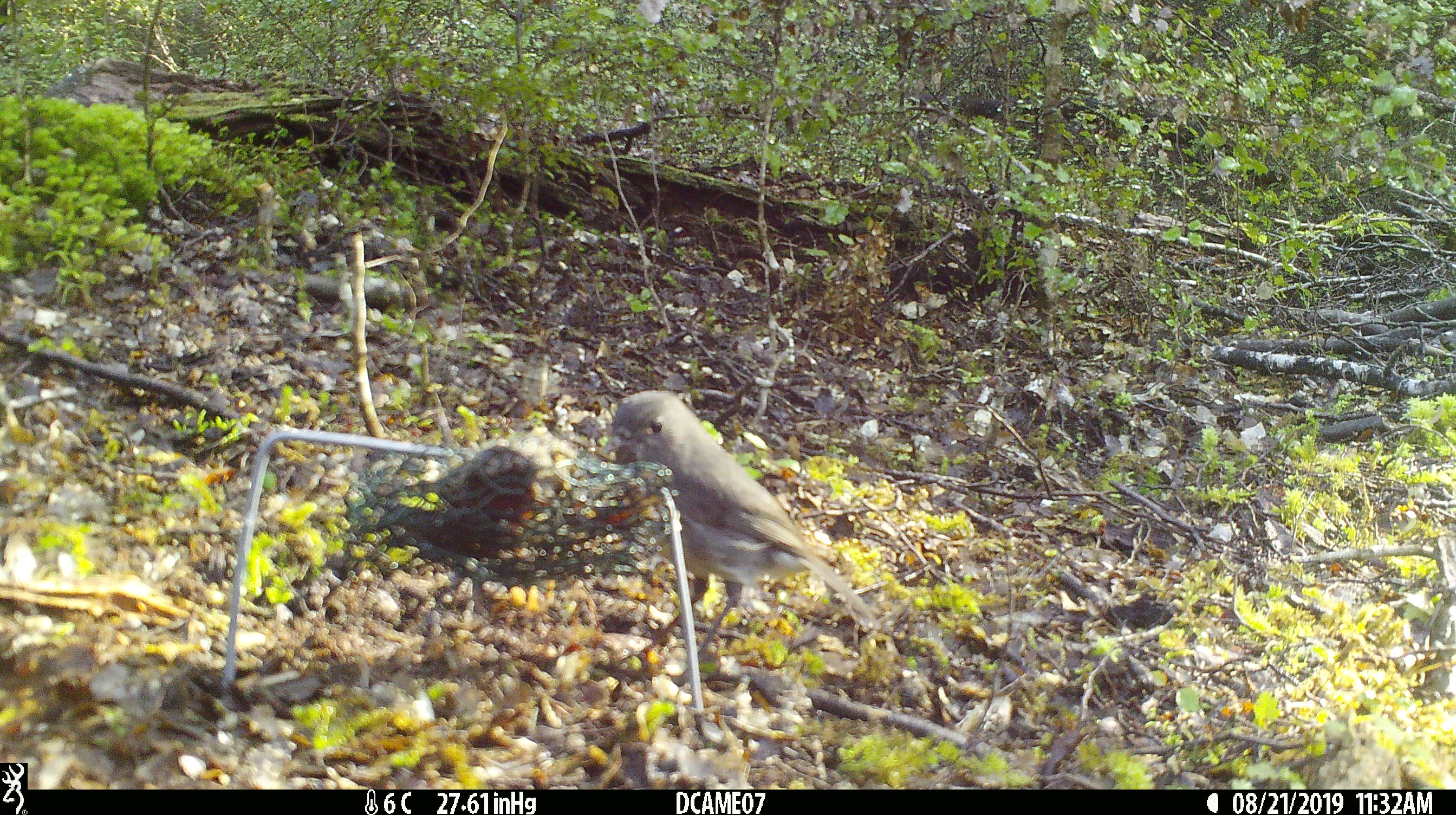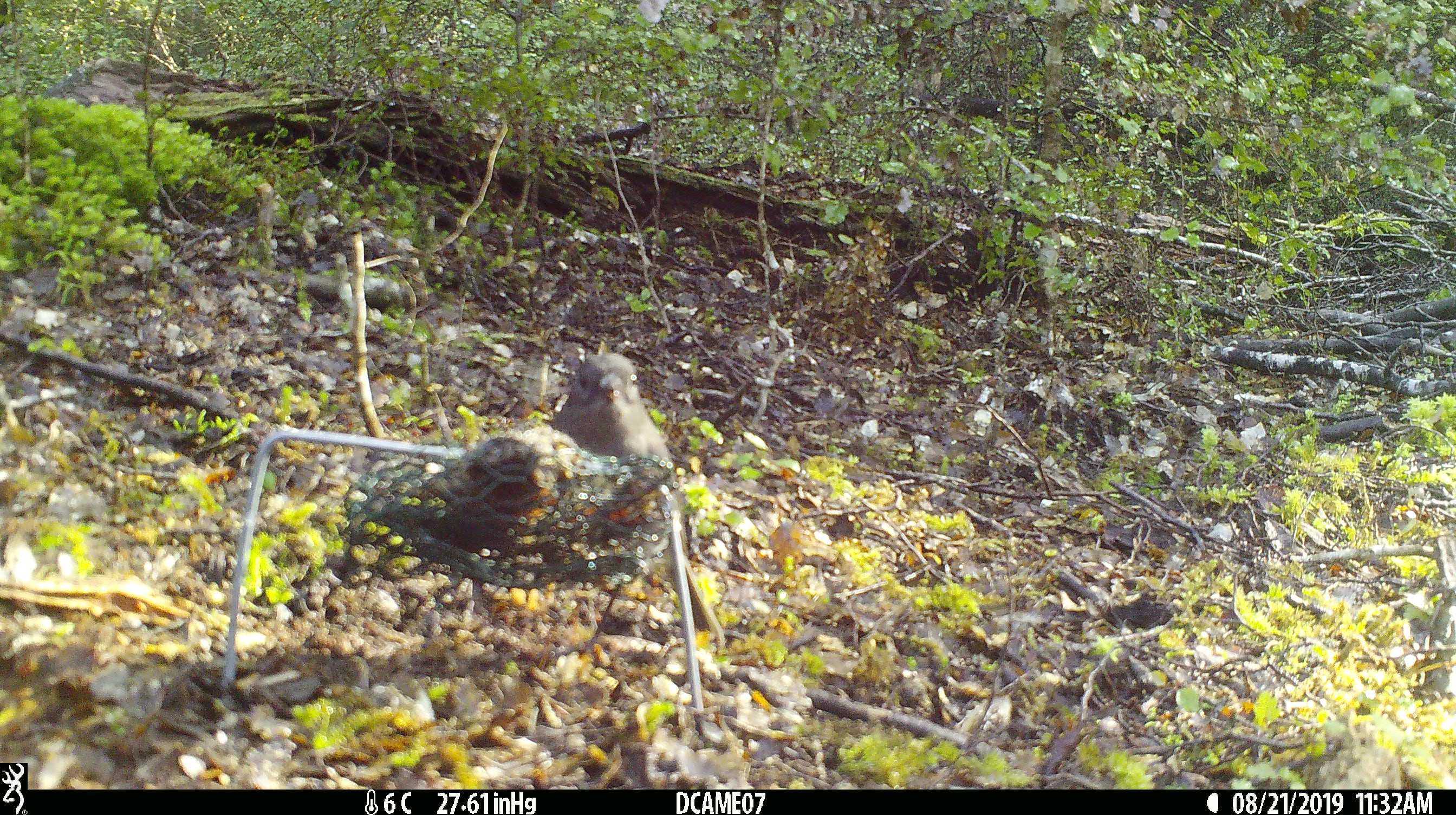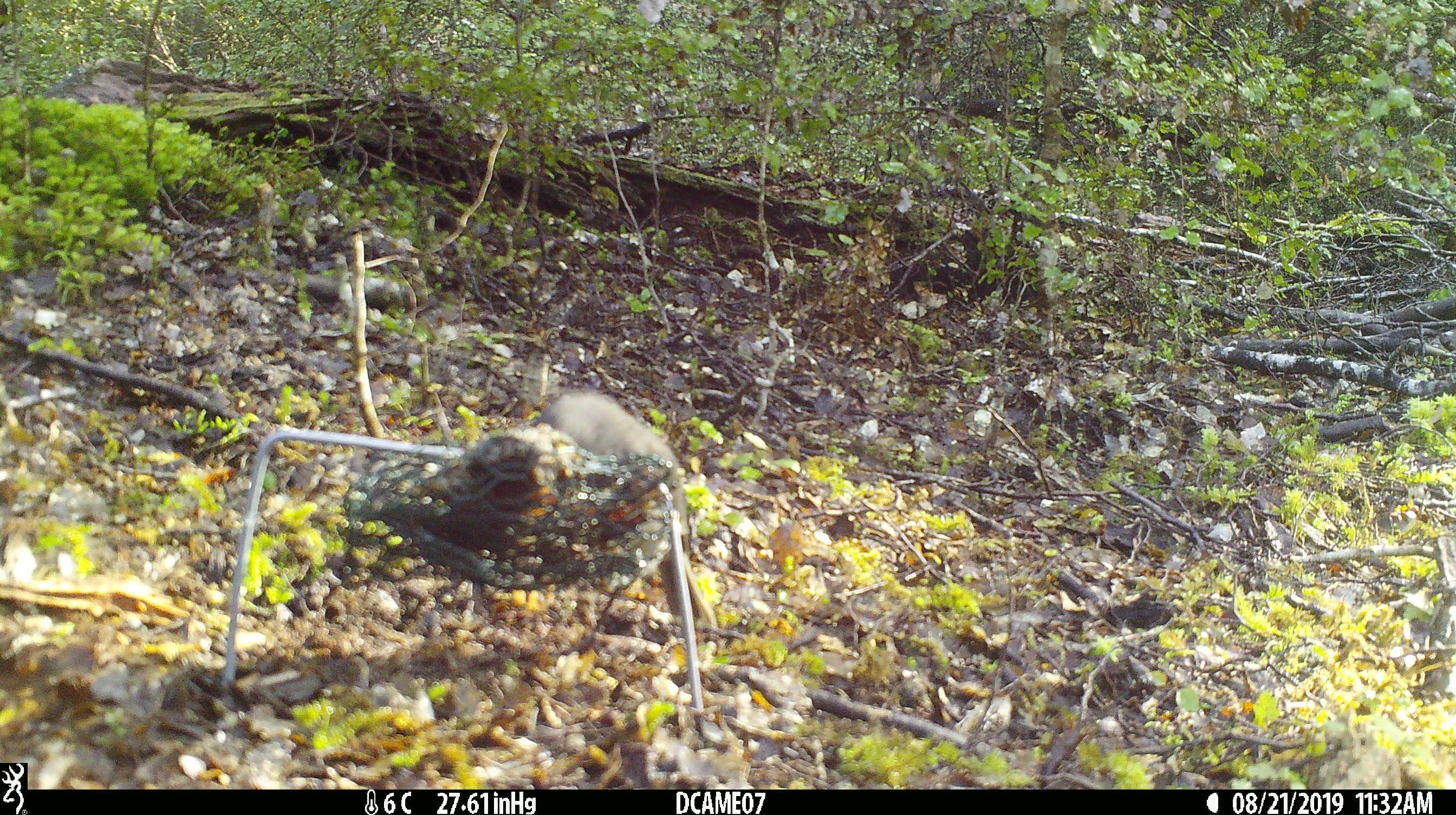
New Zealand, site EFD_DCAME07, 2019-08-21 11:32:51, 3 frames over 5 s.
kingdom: Animalia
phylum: Chordata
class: Aves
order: Passeriformes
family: Petroicidae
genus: Petroica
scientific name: Petroica australis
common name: new zealand robin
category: robin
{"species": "robin (new zealand robin) (Petroica australis)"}